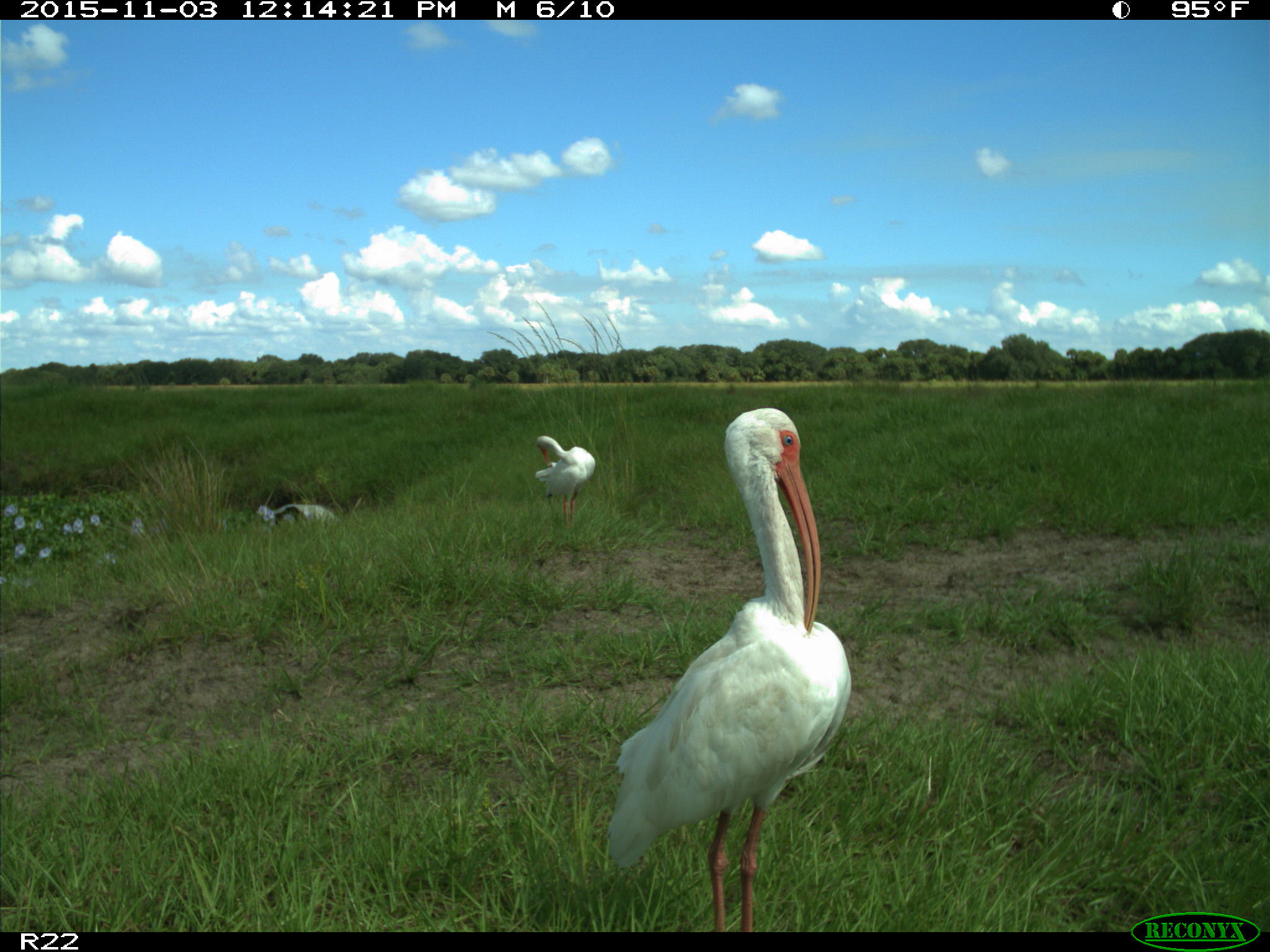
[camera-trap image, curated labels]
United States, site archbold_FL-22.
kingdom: Animalia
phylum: Chordata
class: Aves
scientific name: Aves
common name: birds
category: unidentified bird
Unidentified bird (birds) (Aves).